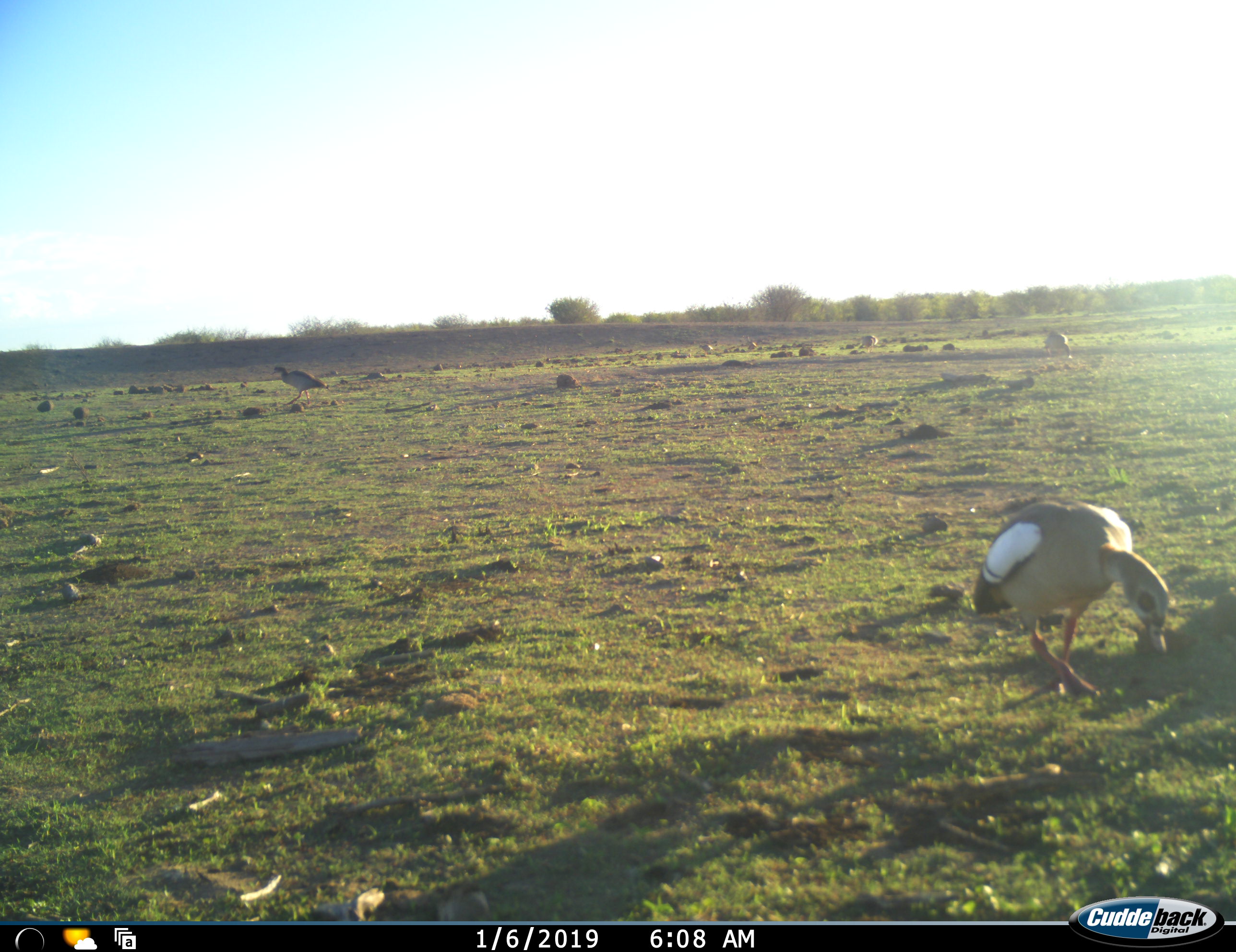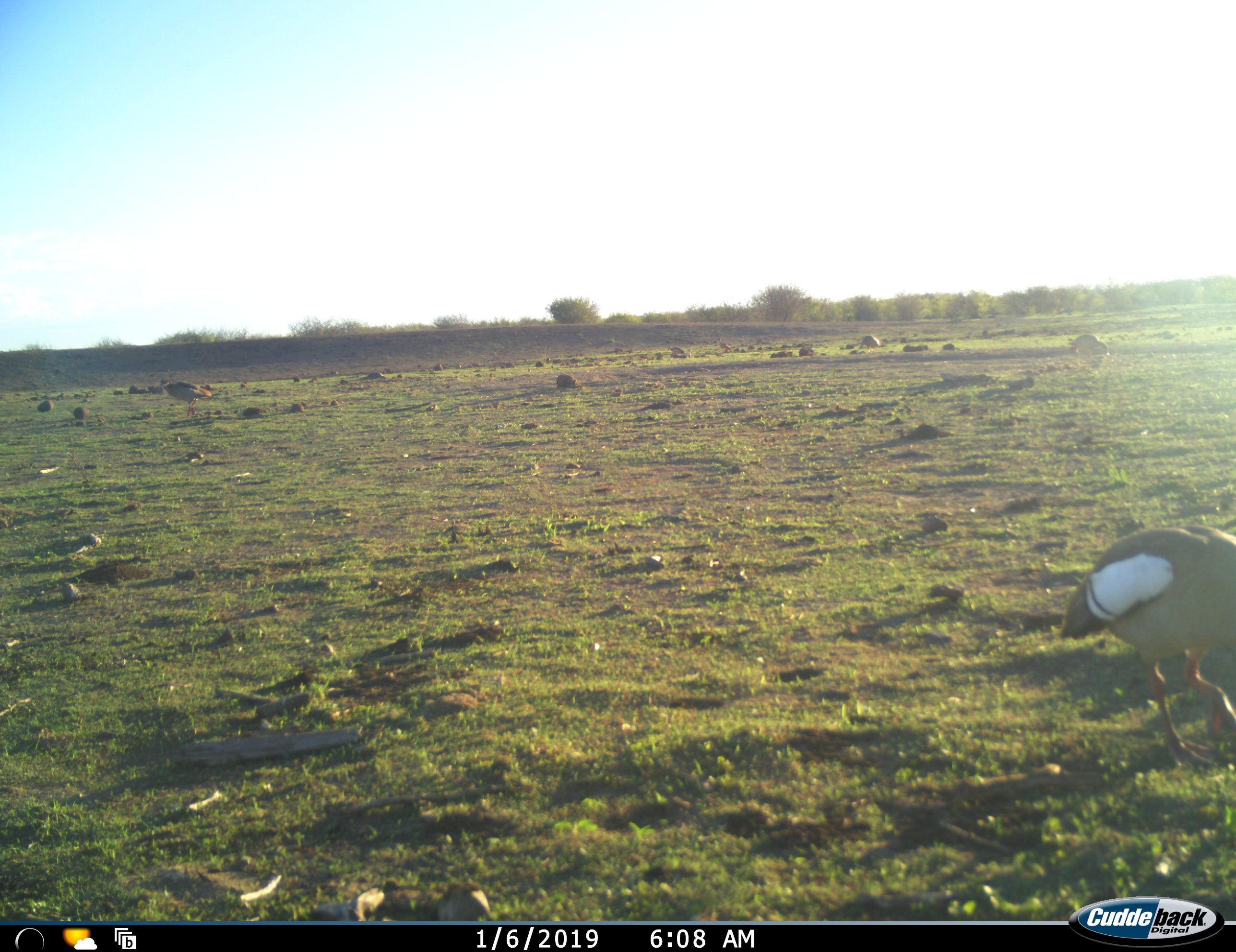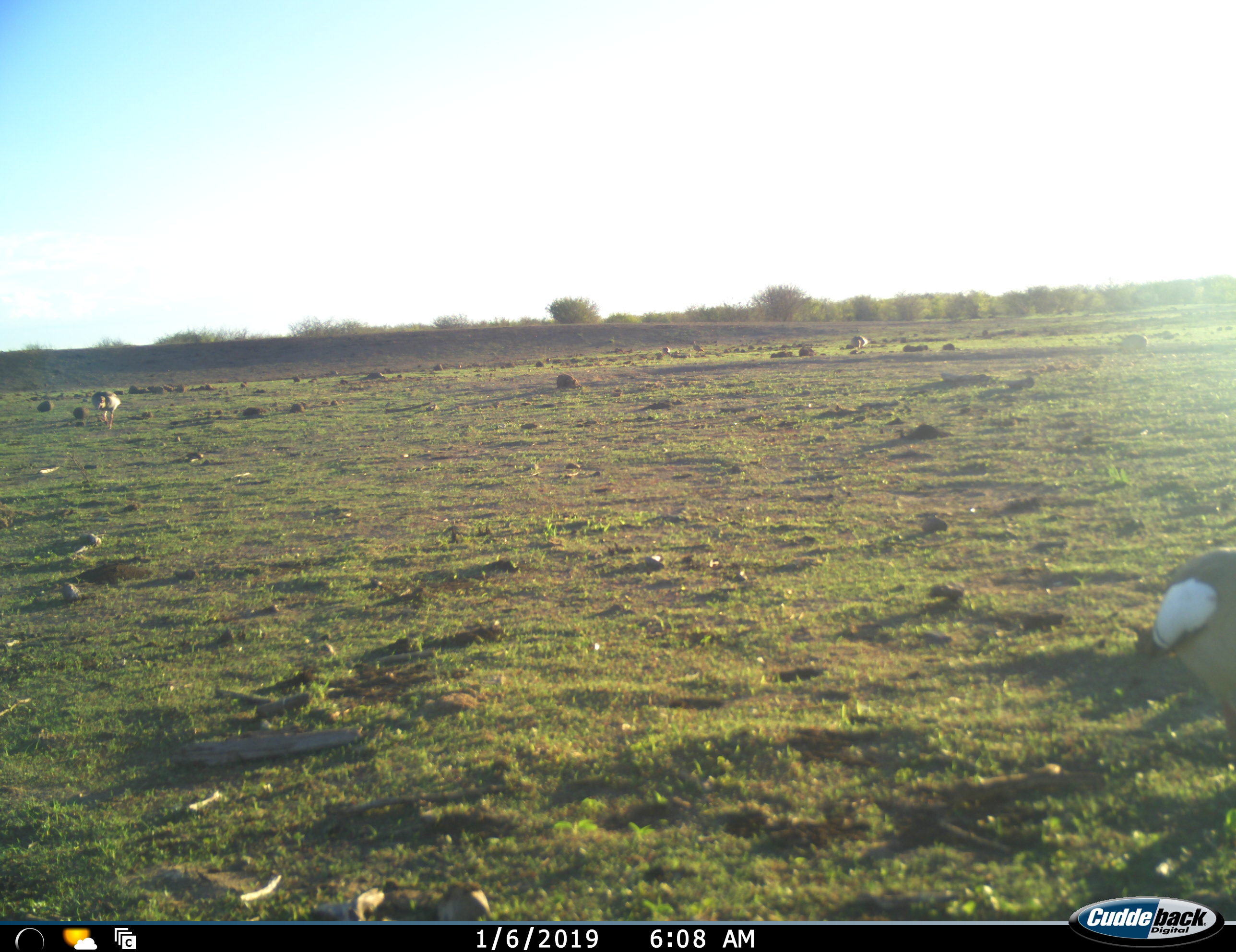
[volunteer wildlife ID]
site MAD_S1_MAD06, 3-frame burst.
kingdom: Animalia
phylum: Chordata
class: Aves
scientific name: Aves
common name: bird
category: birdother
Birdother (bird) (Aves), count 5. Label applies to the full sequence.